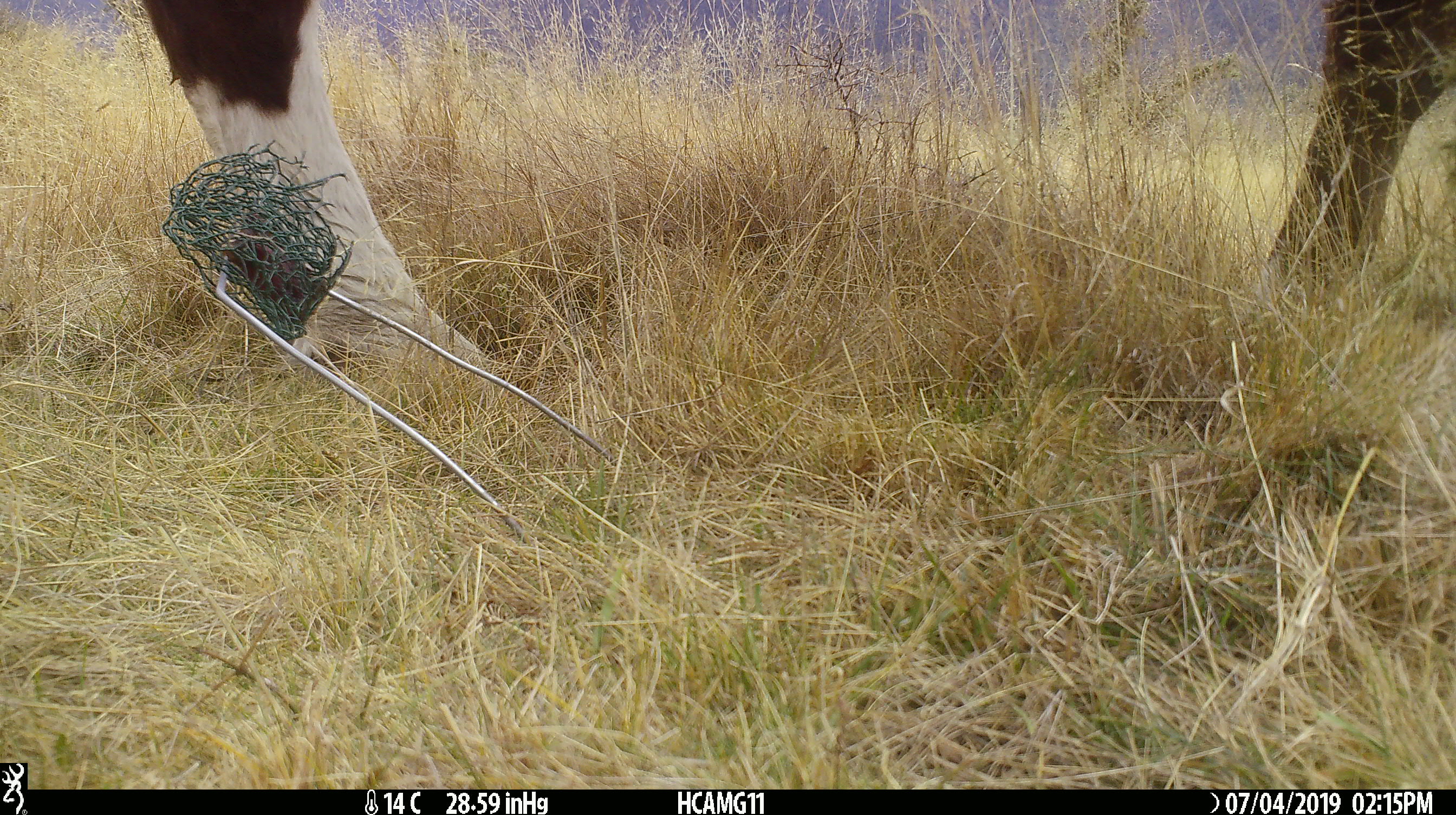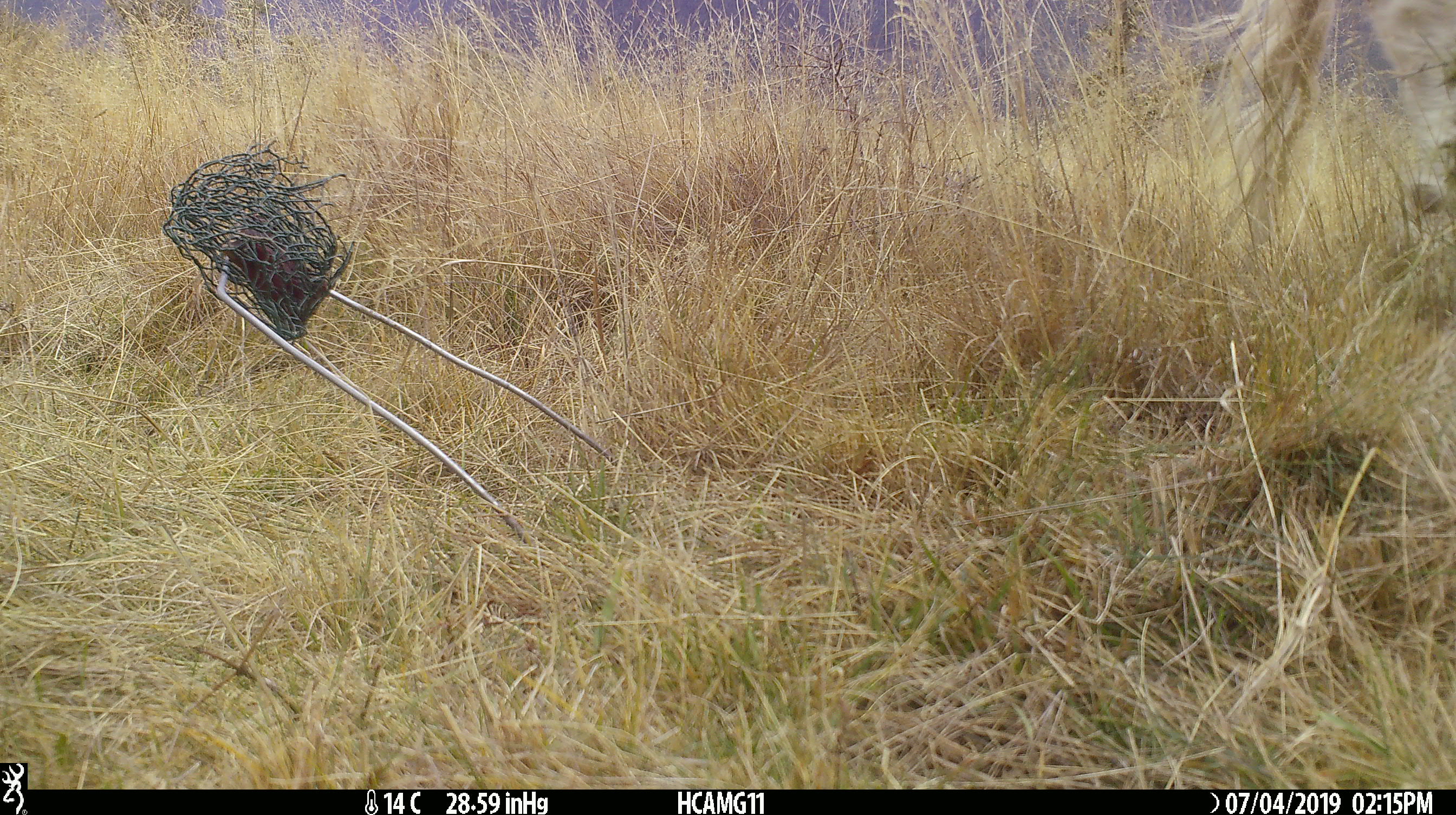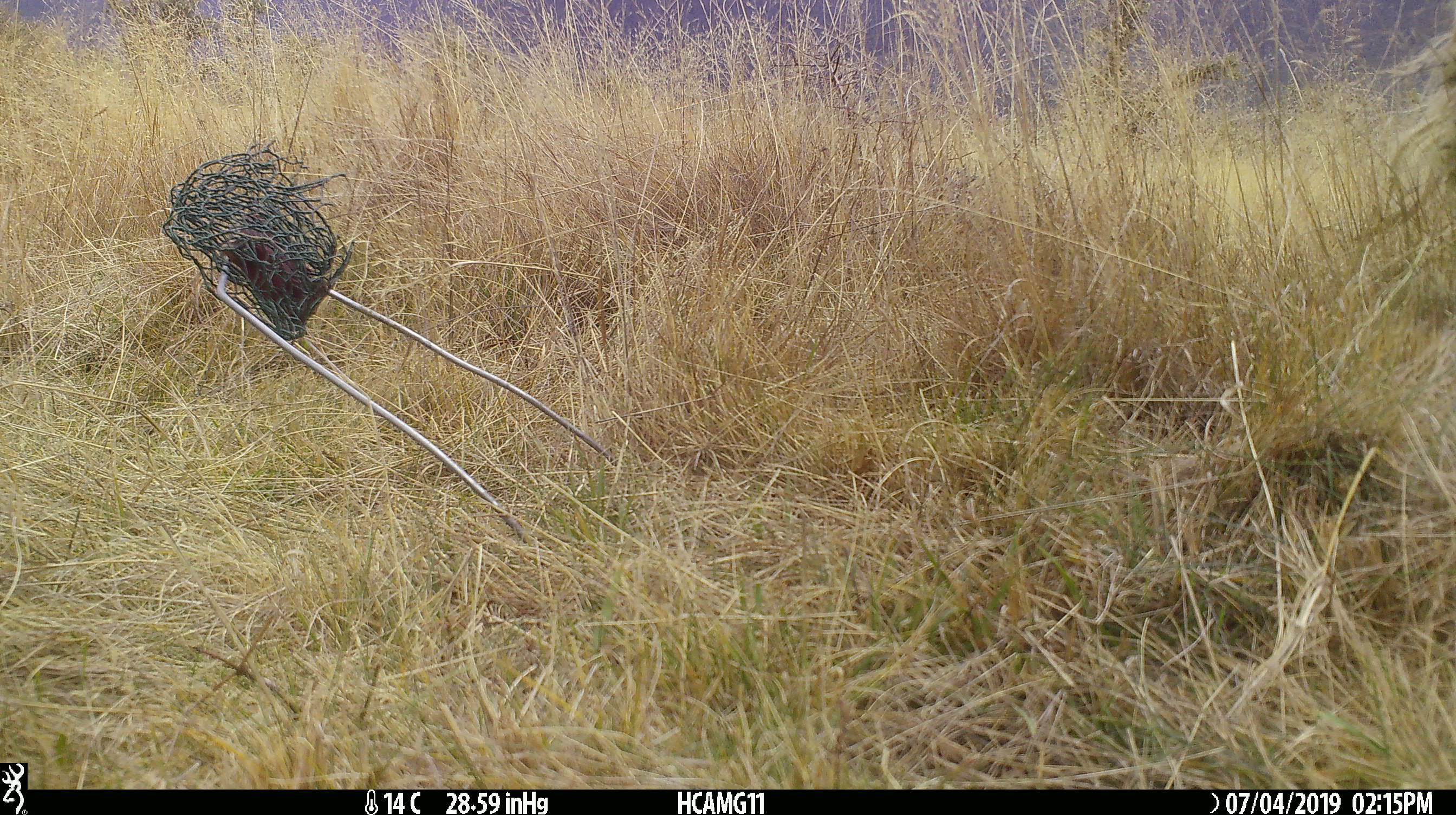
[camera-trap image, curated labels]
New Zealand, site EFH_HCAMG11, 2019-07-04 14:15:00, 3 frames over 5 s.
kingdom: Animalia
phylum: Chordata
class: Mammalia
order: Artiodactyla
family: Bovidae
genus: Bos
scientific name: Bos taurus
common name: domestic cow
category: cow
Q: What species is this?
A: Cow (domestic cow) (Bos taurus).